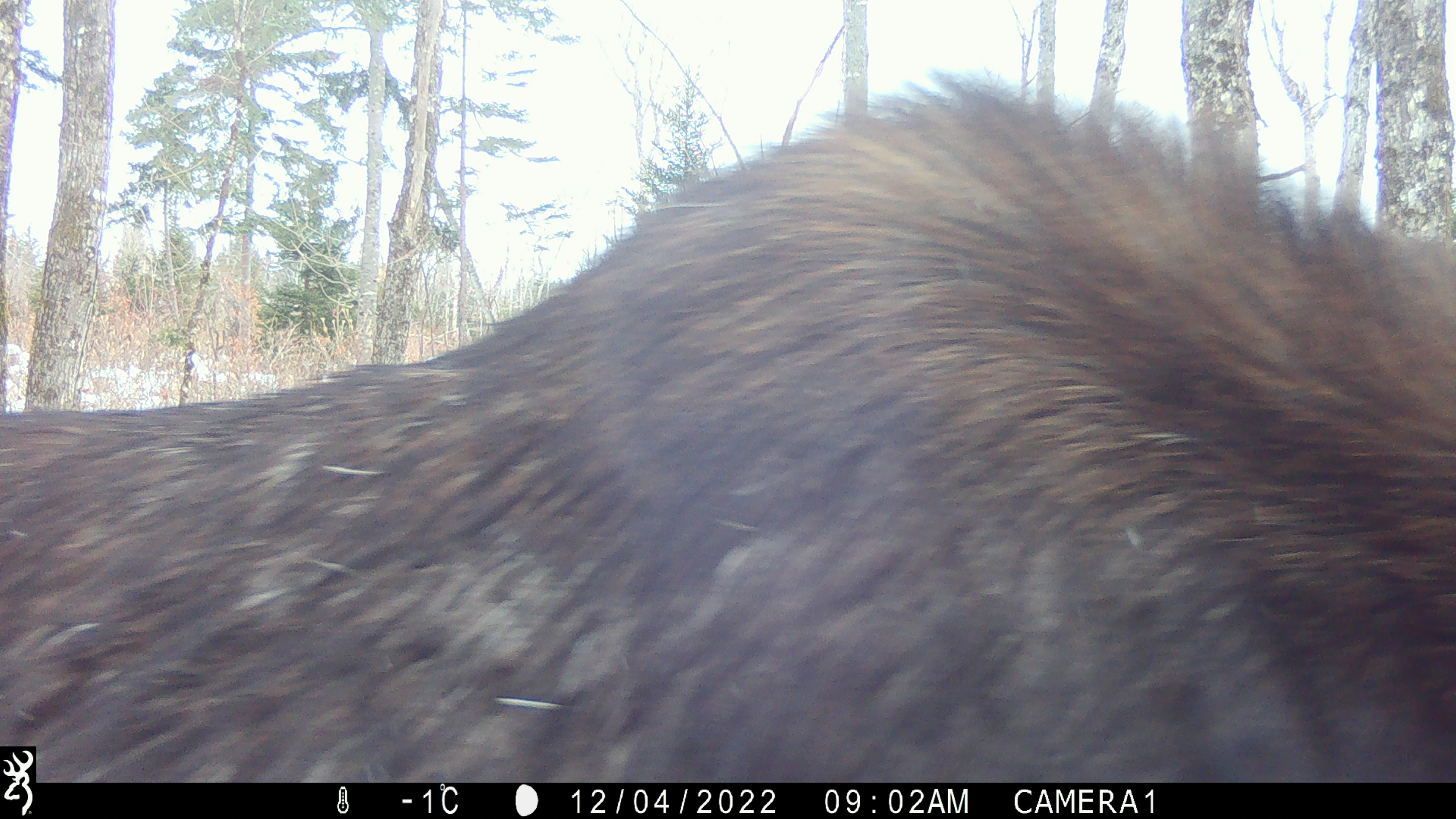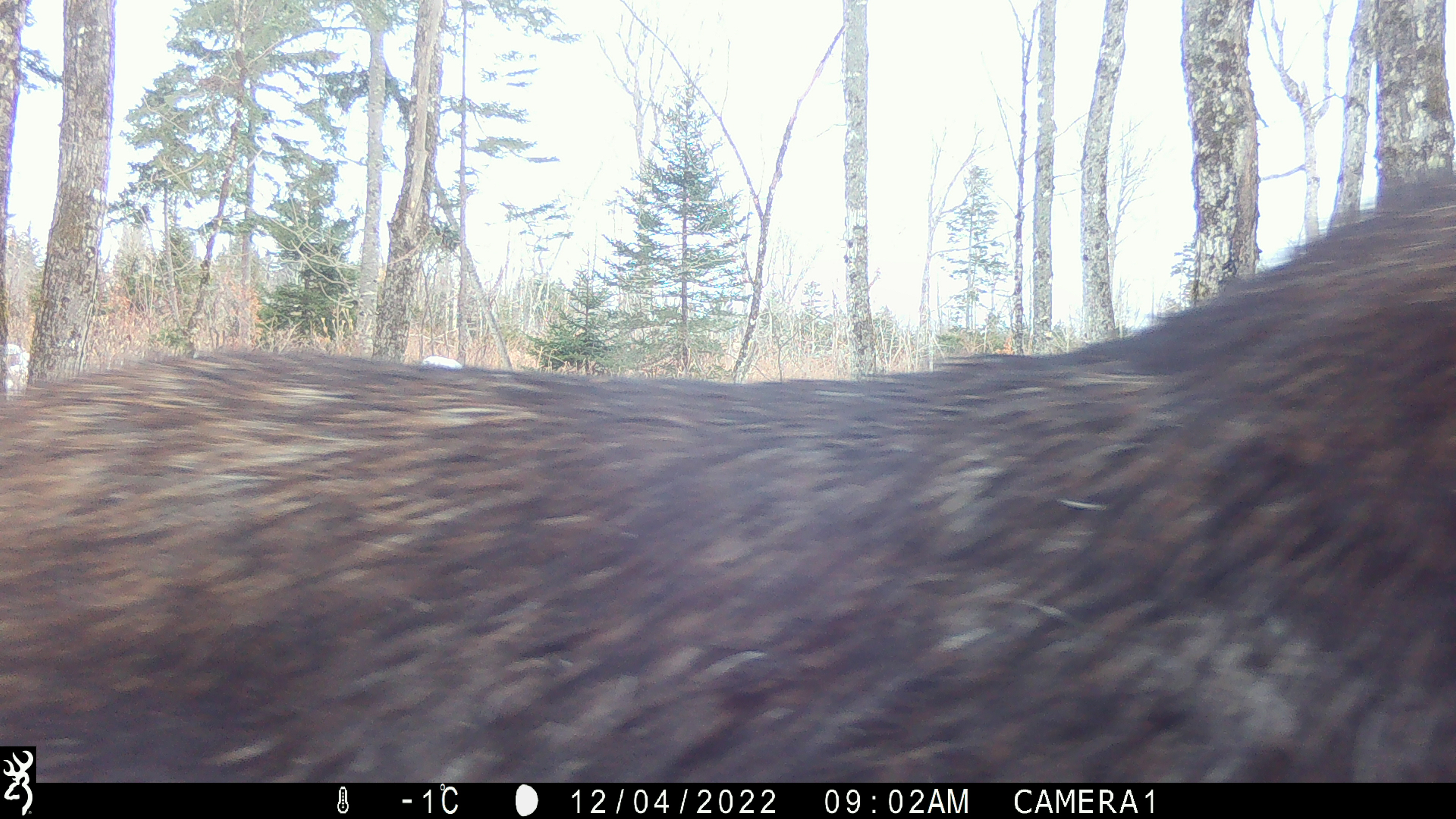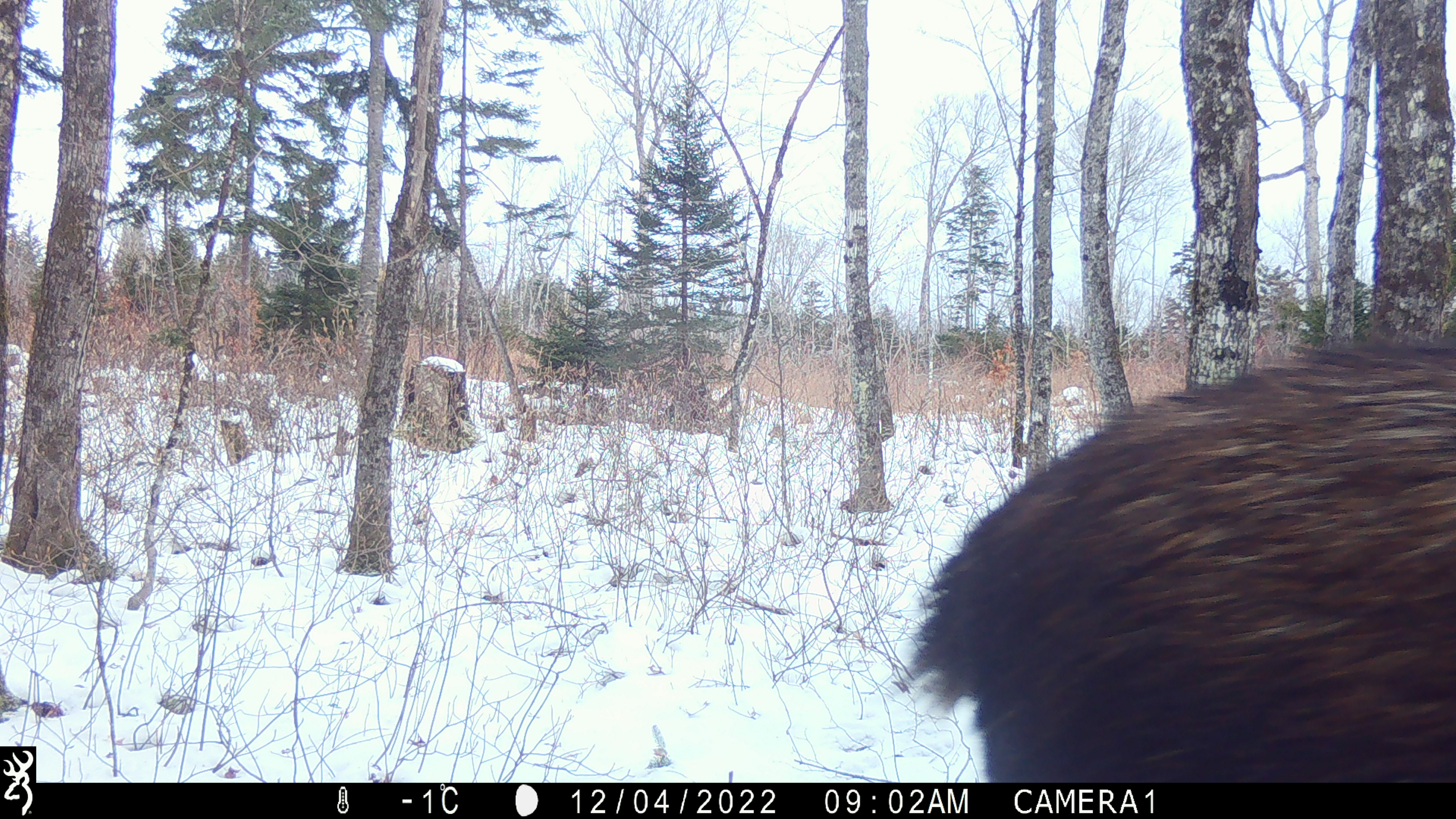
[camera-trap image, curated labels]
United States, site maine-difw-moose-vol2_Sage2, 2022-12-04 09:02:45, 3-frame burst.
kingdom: Animalia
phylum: Chordata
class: Mammalia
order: Artiodactyla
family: Cervidae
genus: Alces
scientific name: Alces alces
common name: moose